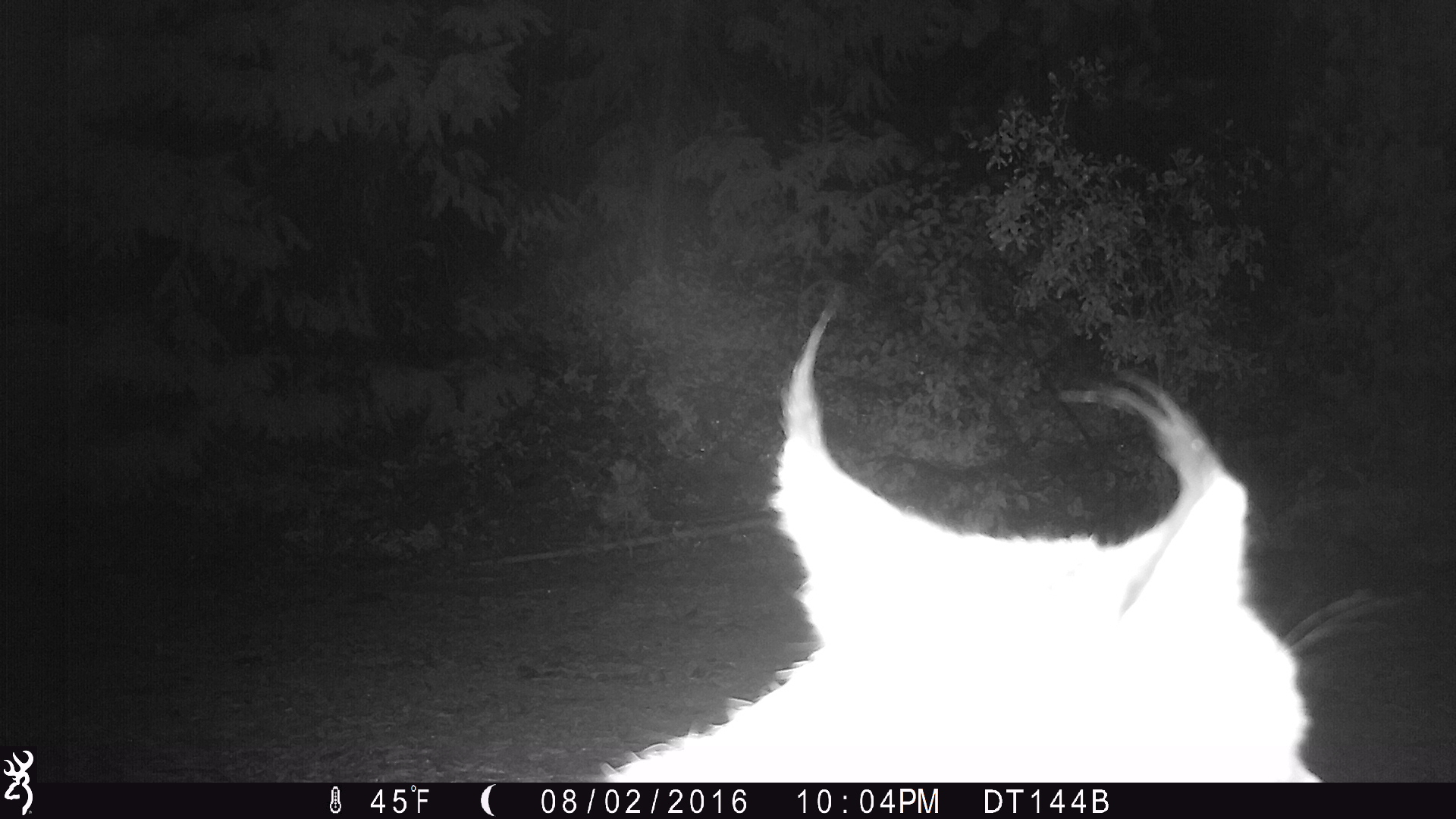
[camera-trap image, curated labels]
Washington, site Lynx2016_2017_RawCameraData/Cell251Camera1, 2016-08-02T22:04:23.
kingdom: Animalia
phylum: Chordata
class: Mammalia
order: Carnivora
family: Felidae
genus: Lynx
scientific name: Lynx canadensis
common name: canada lynx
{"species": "Lynx canadensis (canada lynx)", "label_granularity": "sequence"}